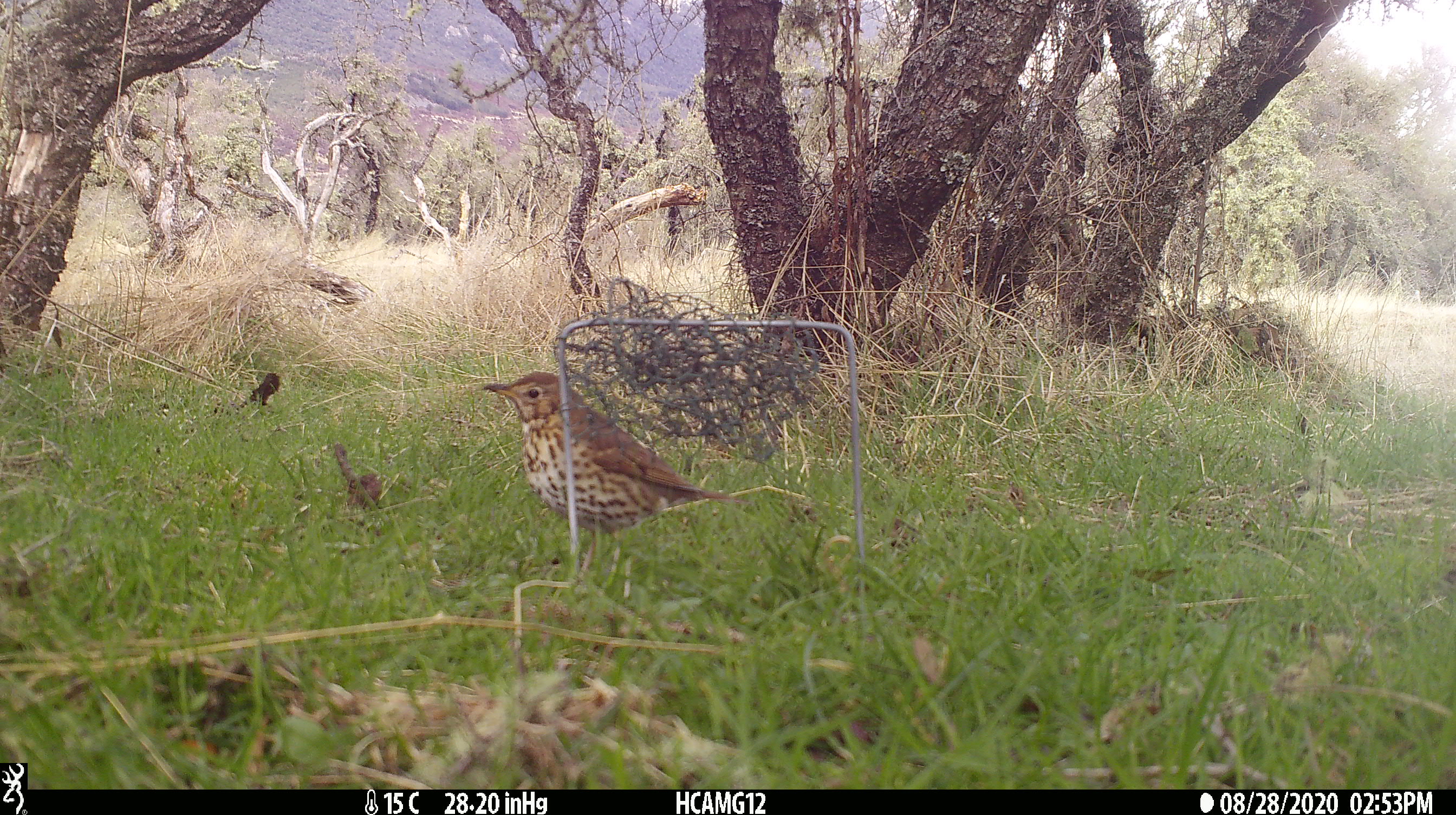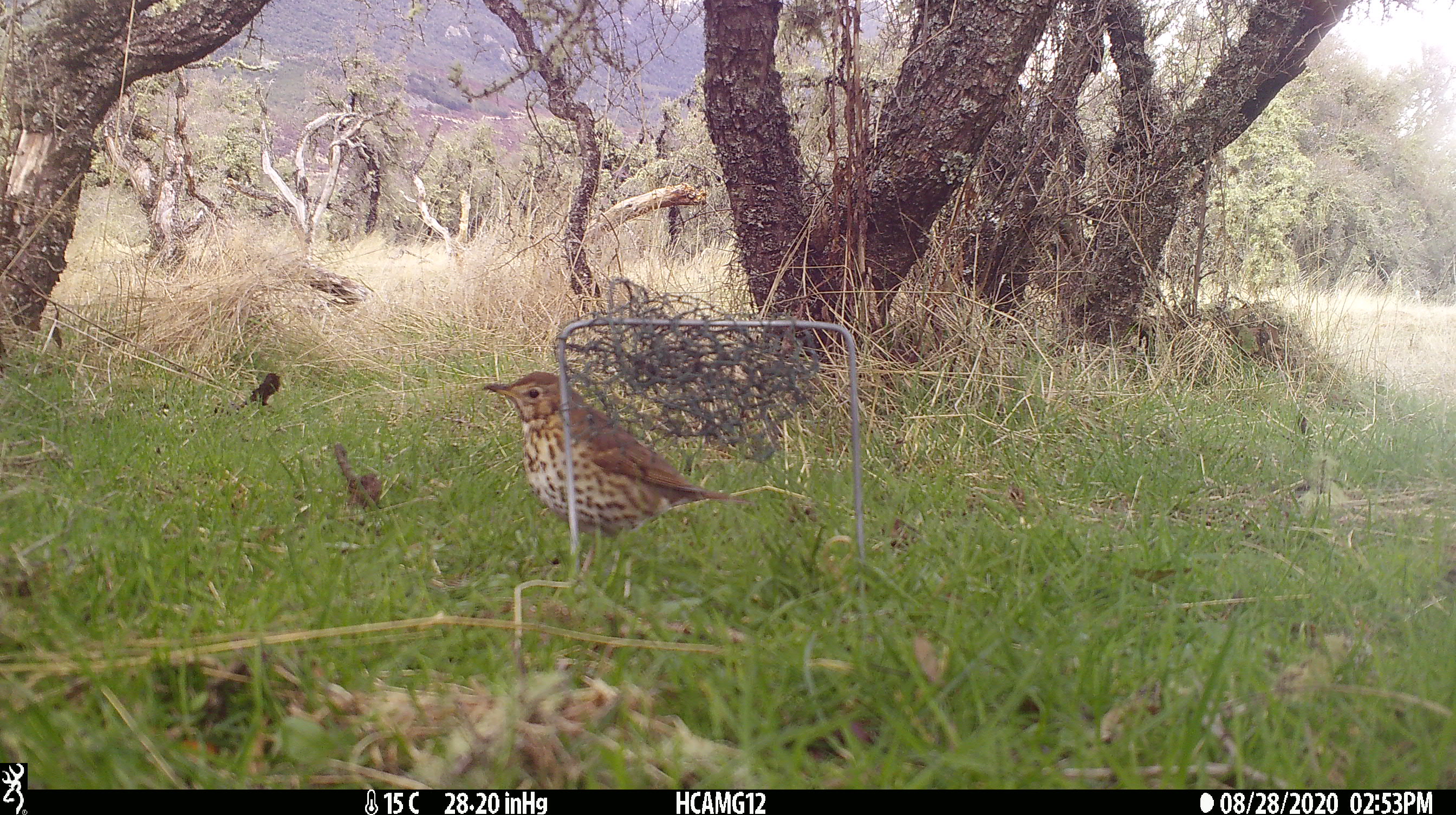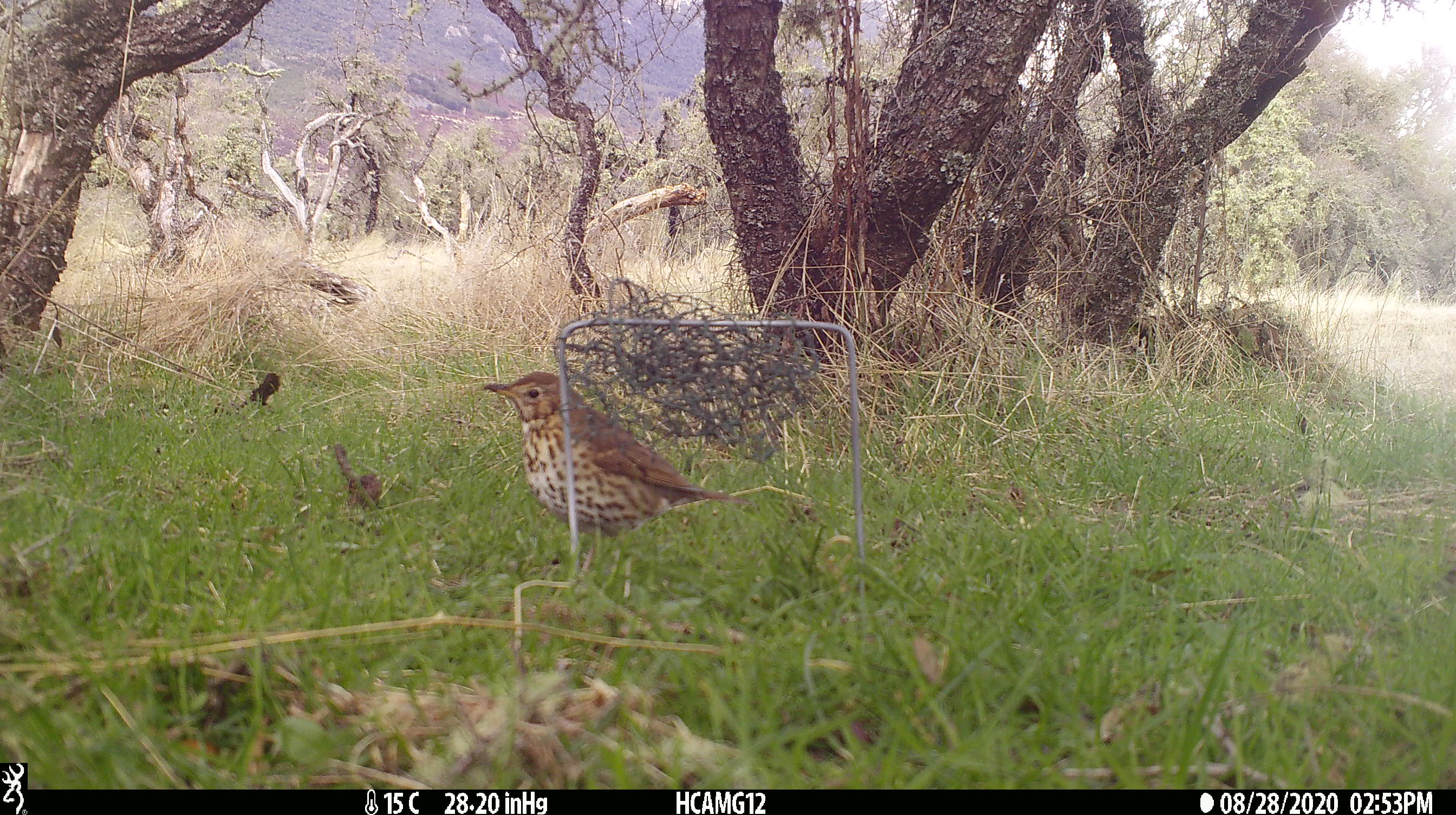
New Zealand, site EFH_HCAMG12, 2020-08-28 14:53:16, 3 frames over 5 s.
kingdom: Animalia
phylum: Chordata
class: Aves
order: Passeriformes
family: Turdidae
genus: Turdus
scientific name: Turdus philomelos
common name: song thrush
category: thrush